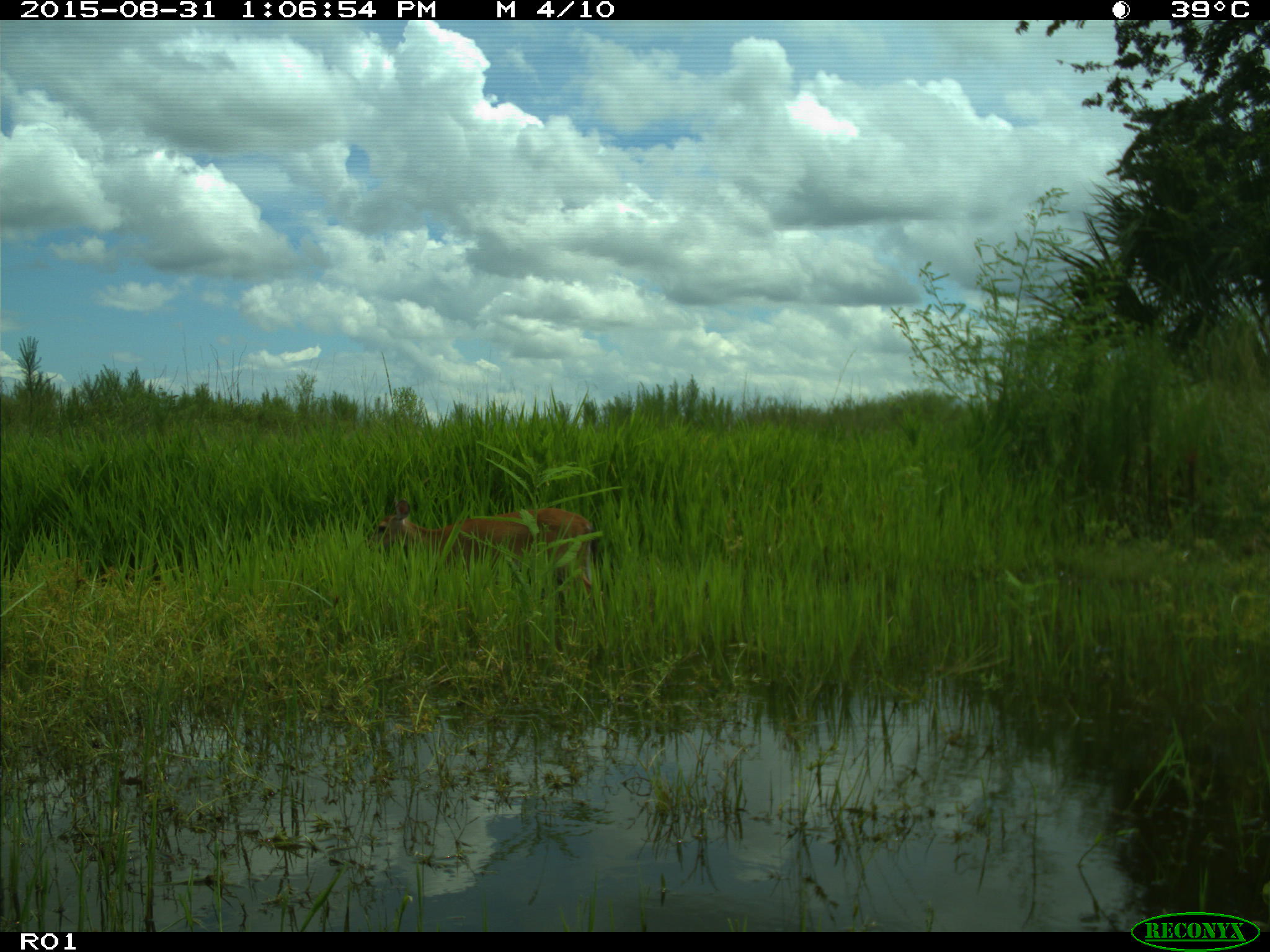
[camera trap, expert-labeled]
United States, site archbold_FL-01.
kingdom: Animalia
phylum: Chordata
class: Mammalia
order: Artiodactyla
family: Cervidae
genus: Odocoileus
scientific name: Odocoileus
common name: deer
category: unidentified deer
Unidentified deer (deer) (Odocoileus).